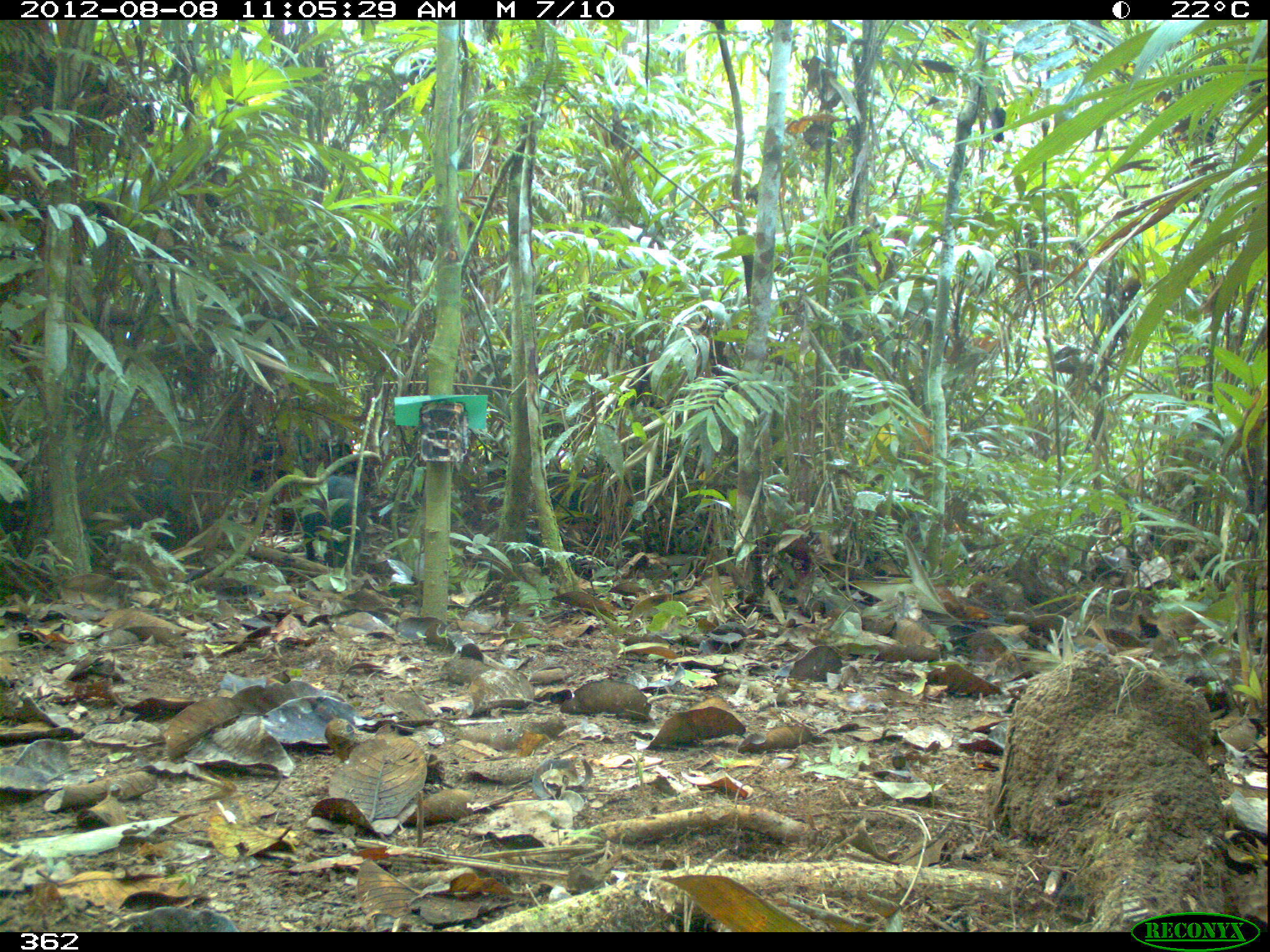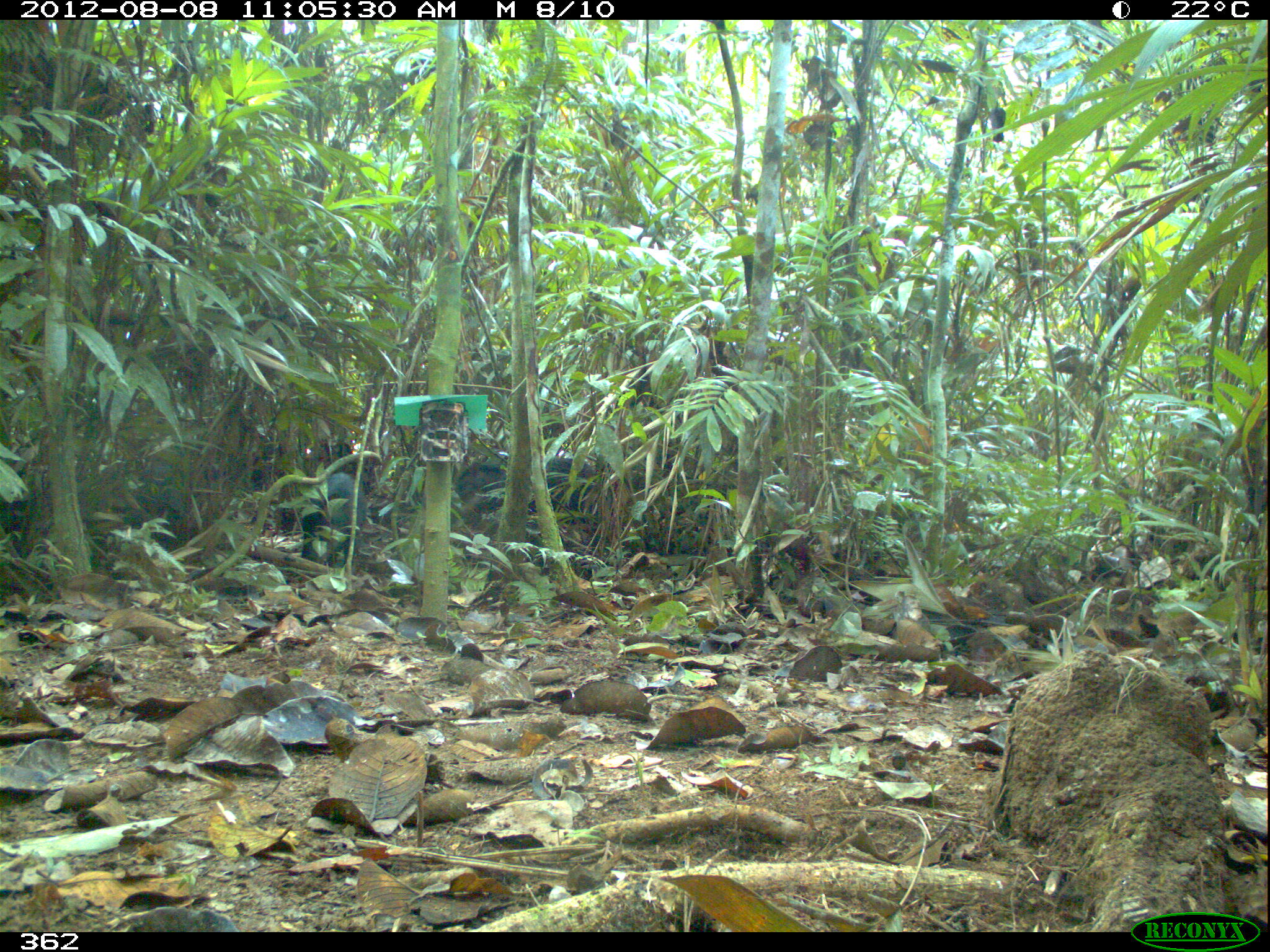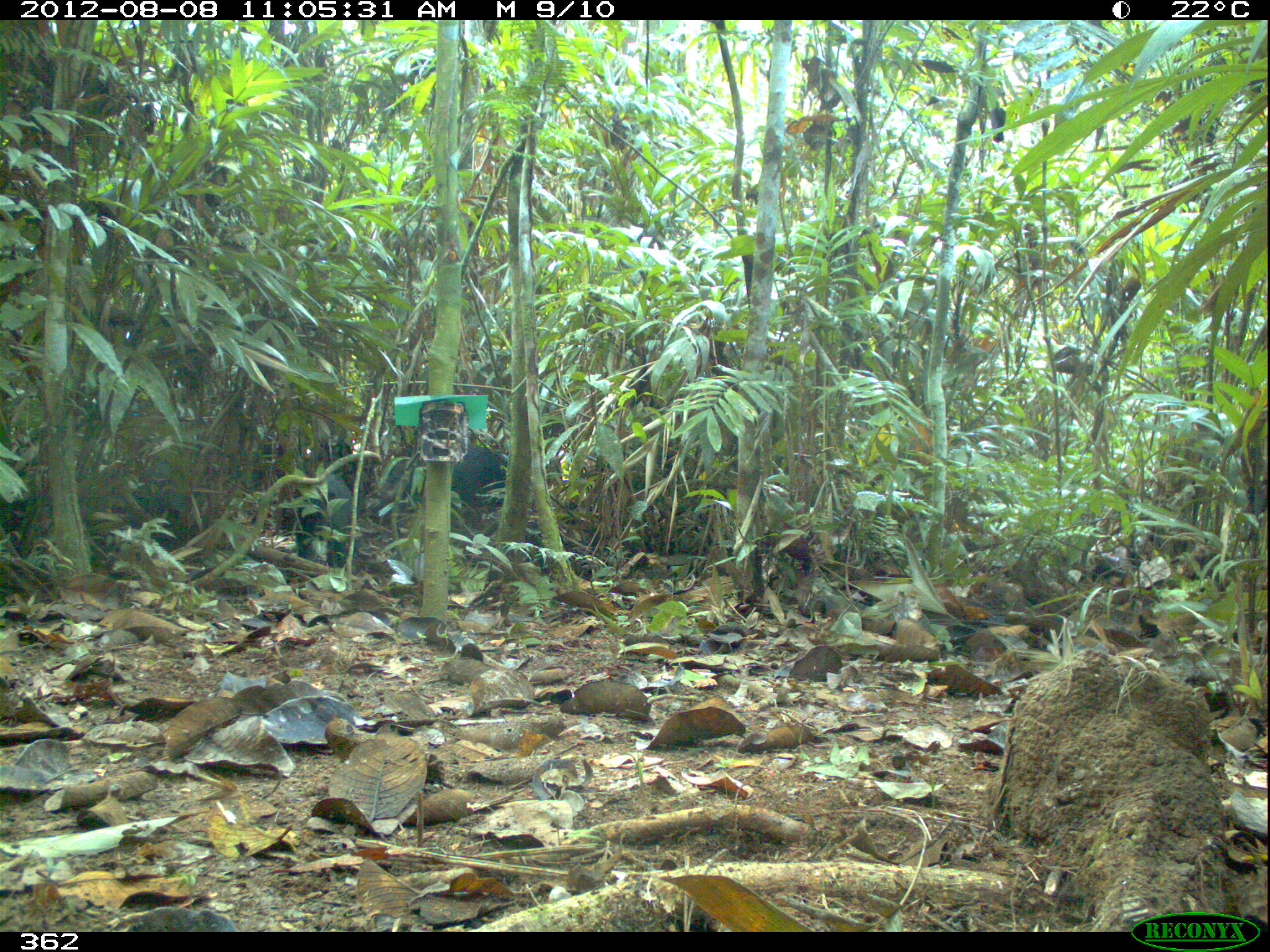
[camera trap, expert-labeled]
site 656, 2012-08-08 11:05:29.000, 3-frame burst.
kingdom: Animalia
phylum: Chordata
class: Mammalia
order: Artiodactyla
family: Tayassuidae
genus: Tayassu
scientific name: Tayassu pecari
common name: white-lipped peccary